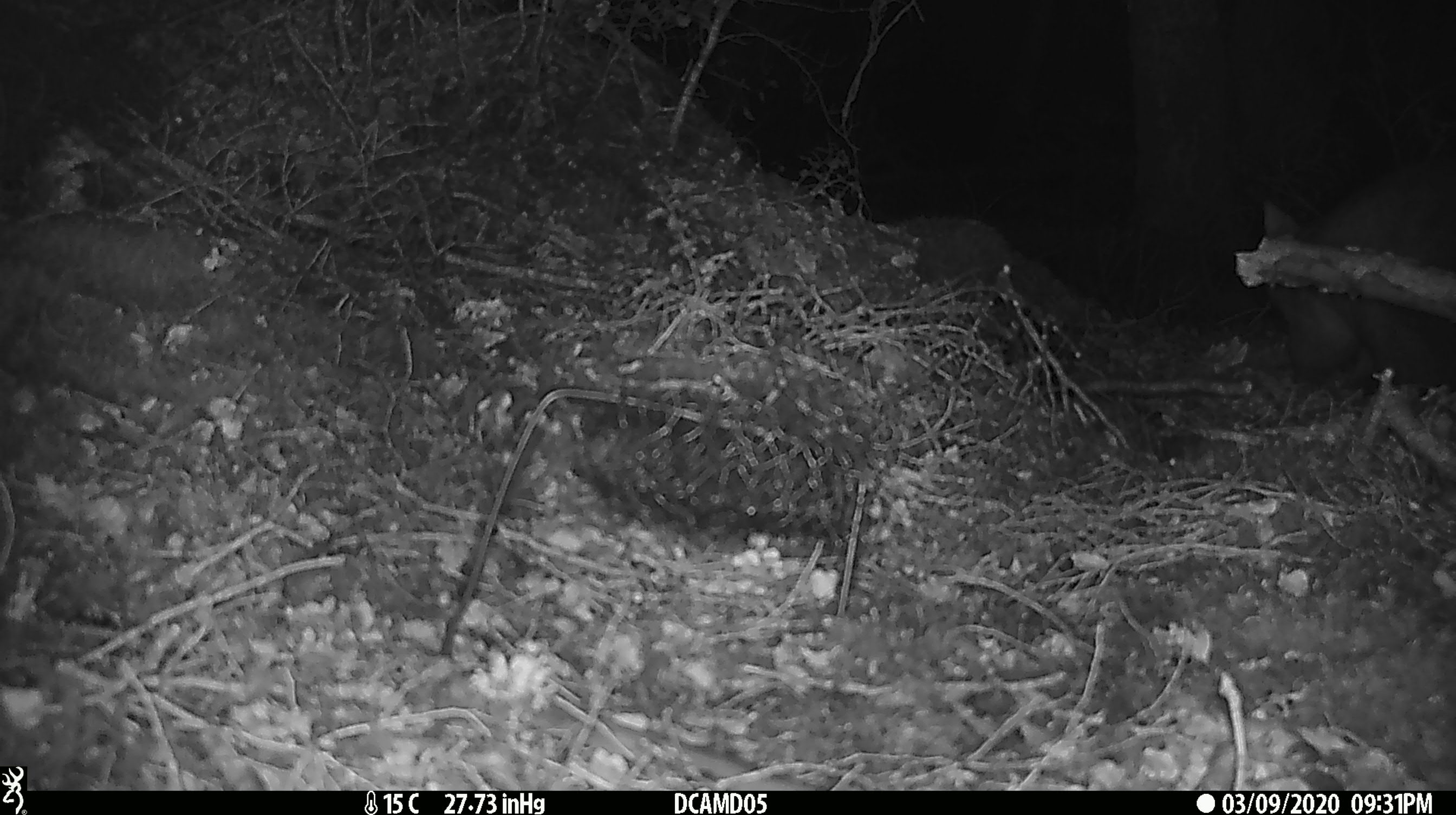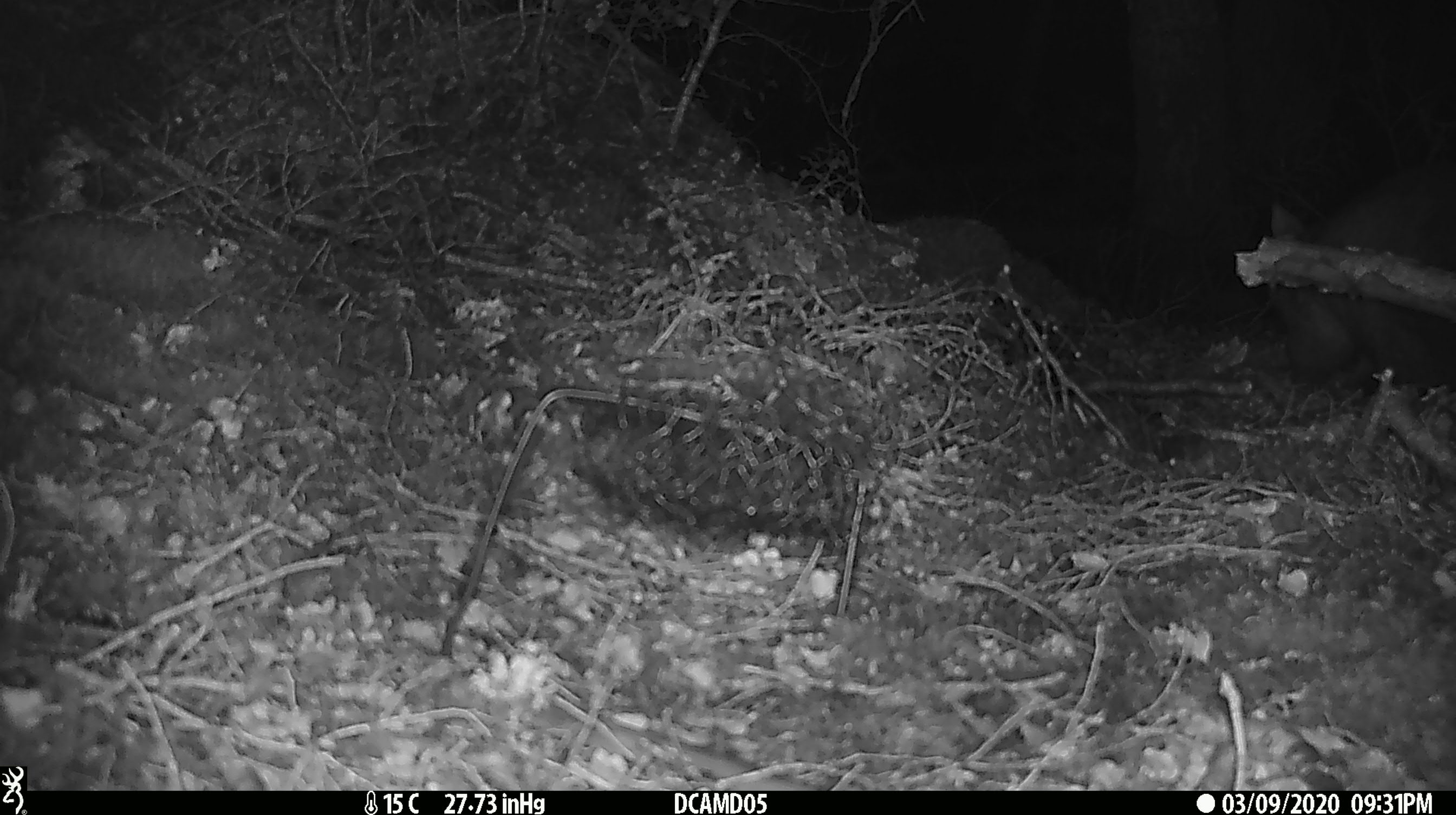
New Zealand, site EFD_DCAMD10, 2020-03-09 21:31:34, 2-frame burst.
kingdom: Animalia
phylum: Chordata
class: Mammalia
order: Diprotodontia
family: Phalangeridae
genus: Trichosurus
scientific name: Trichosurus vulpecula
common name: common brushtail possum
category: possum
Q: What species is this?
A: Possum (common brushtail possum) (Trichosurus vulpecula).